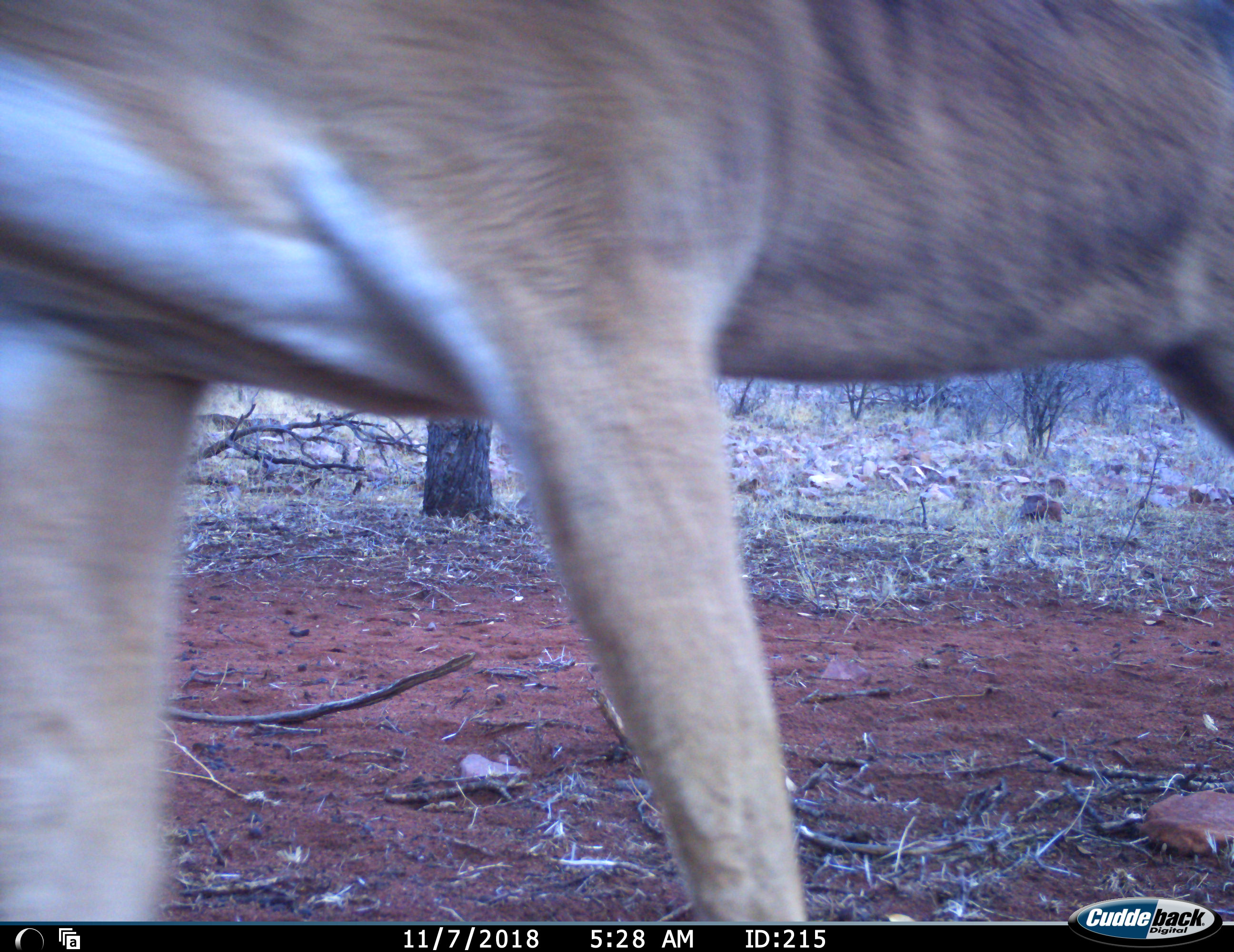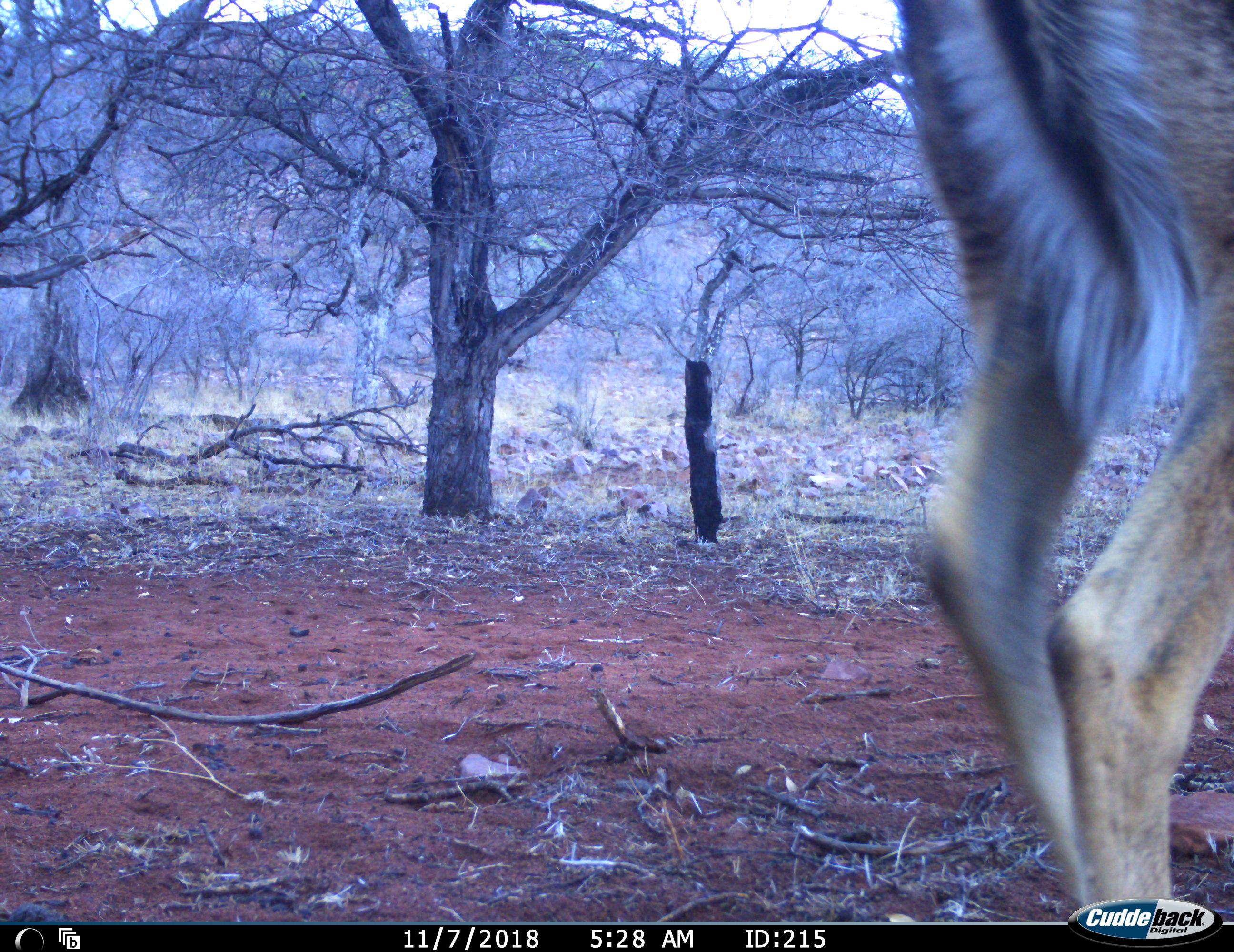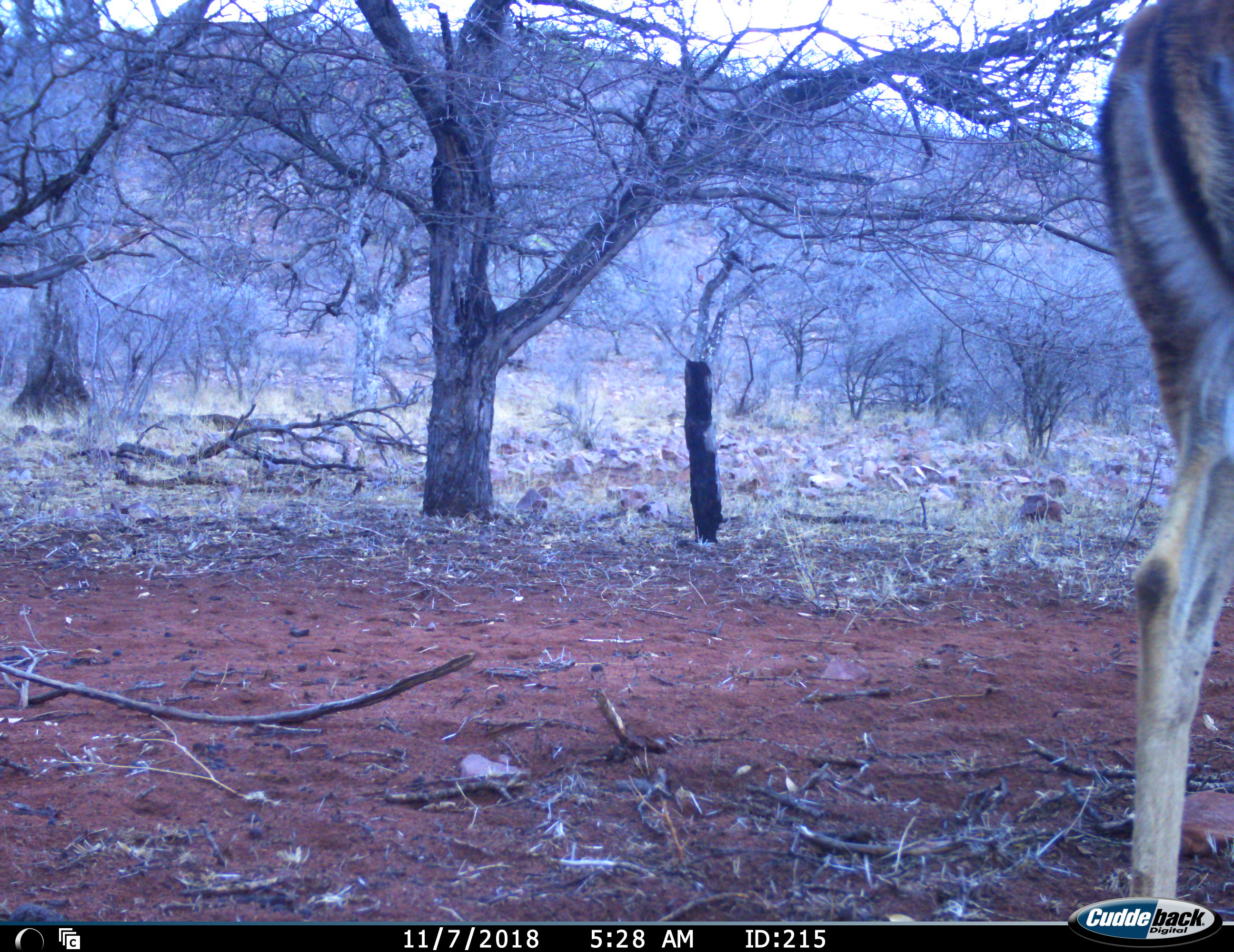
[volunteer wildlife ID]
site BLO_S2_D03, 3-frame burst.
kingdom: Animalia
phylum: Chordata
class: Mammalia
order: Artiodactyla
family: Bovidae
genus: Aepyceros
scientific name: Aepyceros melampus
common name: impala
Impala (Aepyceros melampus), count 1. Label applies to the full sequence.